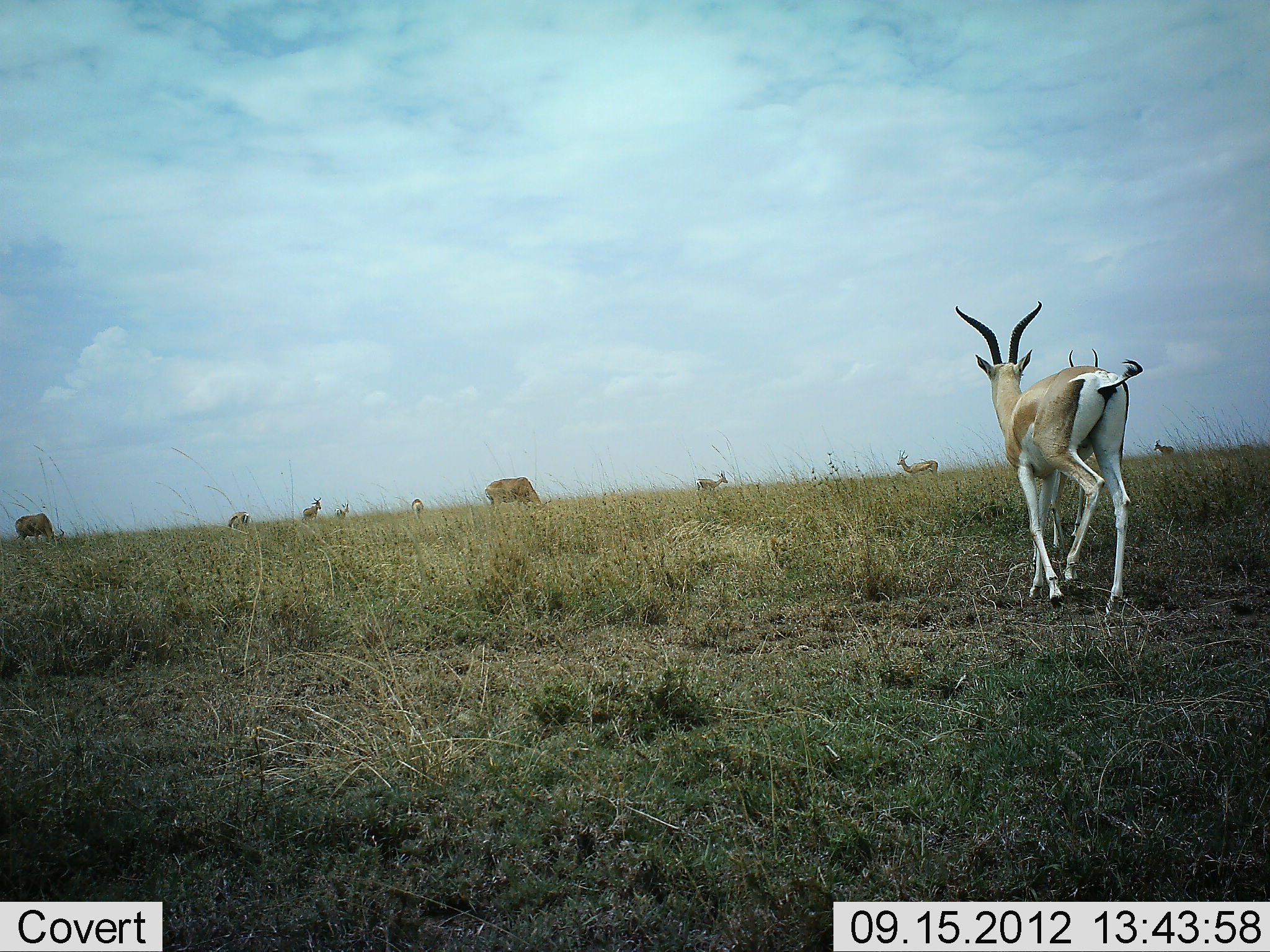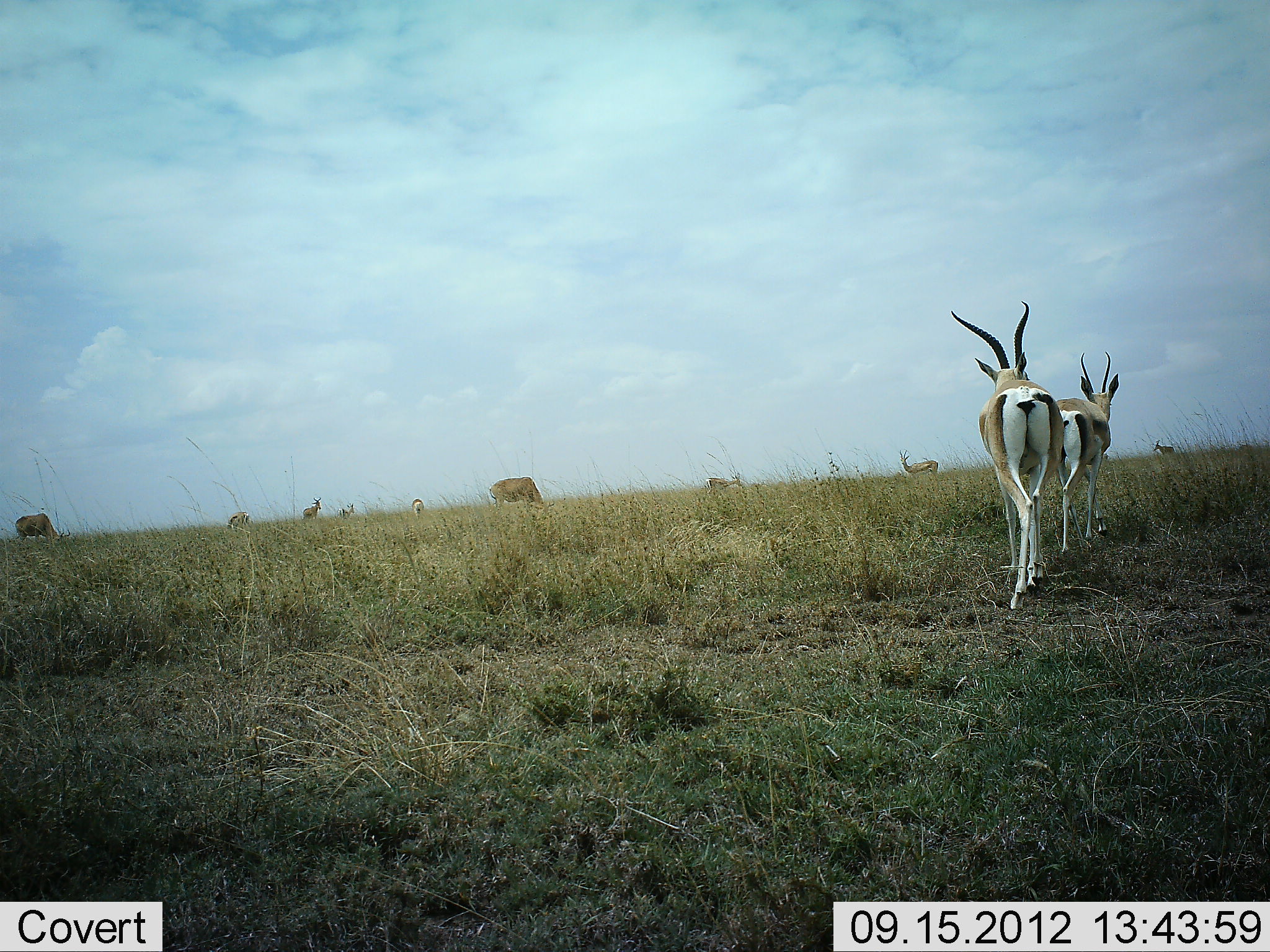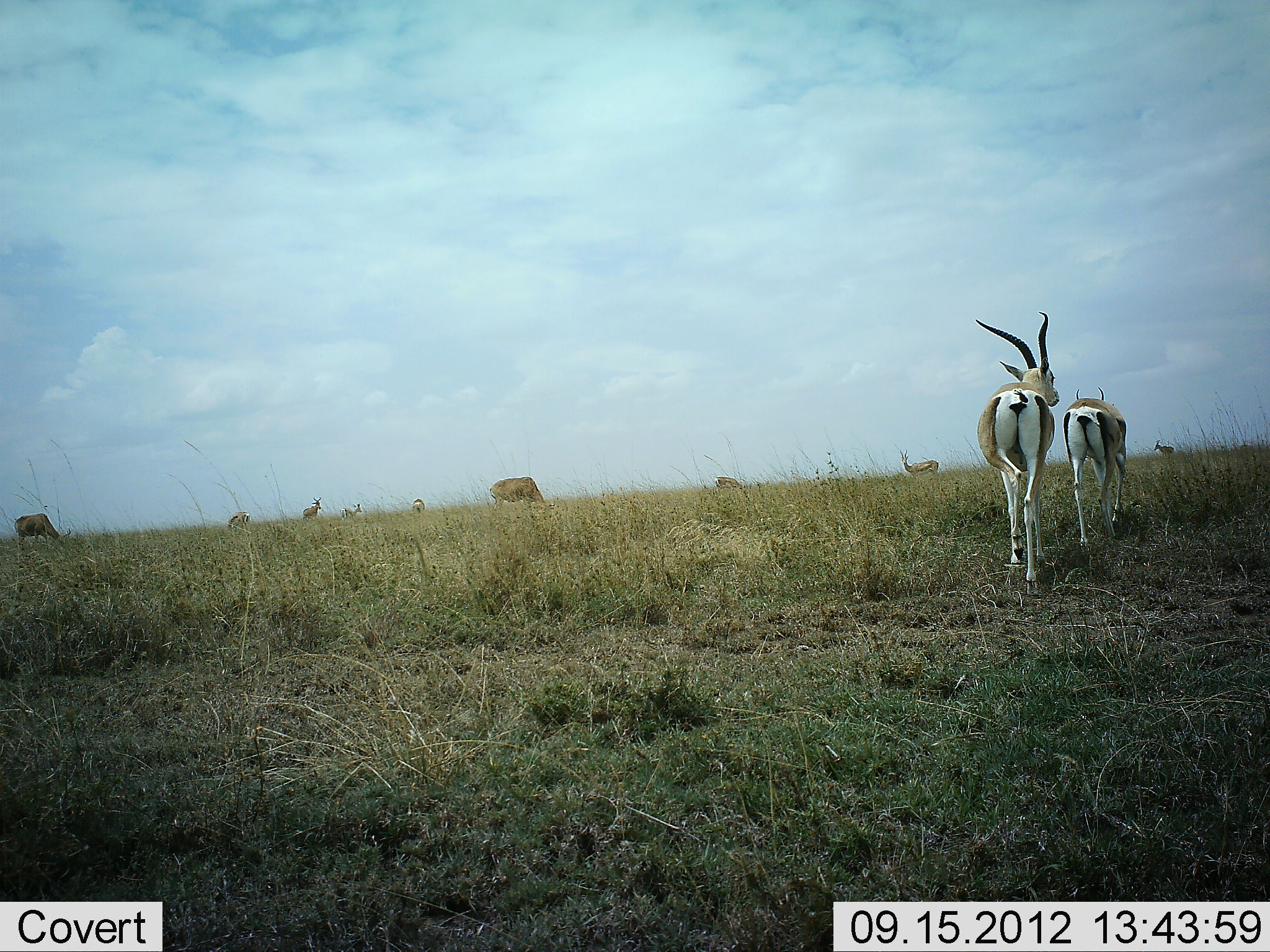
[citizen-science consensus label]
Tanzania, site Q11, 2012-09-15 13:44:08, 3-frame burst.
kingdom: Animalia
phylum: Chordata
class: Mammalia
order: Artiodactyla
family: Bovidae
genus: Nanger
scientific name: Nanger granti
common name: grant's gazelle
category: gazellegrants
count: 10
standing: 40%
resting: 0%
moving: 80%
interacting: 7%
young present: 0%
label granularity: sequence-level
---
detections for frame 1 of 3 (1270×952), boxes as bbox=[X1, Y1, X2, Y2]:
animal: bbox=[954, 299, 1147, 616]; bbox=[1047, 348, 1104, 566]; bbox=[485, 477, 543, 513]; bbox=[15, 513, 67, 548]; bbox=[897, 449, 938, 476]; bbox=[696, 470, 727, 492]; bbox=[303, 497, 321, 521]; bbox=[1151, 439, 1175, 455]; bbox=[228, 512, 251, 528]; bbox=[334, 502, 350, 519]; bbox=[412, 499, 422, 515]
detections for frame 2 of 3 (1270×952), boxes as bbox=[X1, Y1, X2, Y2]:
animal: bbox=[952, 301, 1062, 609]; bbox=[1046, 352, 1121, 544]; bbox=[489, 476, 556, 516]; bbox=[15, 513, 71, 544]; bbox=[899, 450, 938, 473]; bbox=[705, 473, 741, 495]; bbox=[302, 497, 321, 520]; bbox=[228, 511, 252, 529]; bbox=[1152, 439, 1175, 455]; bbox=[337, 502, 355, 518]; bbox=[412, 498, 424, 518]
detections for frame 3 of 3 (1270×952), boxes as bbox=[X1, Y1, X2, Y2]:
animal: bbox=[974, 311, 1060, 598]; bbox=[1062, 386, 1127, 549]; bbox=[488, 476, 556, 511]; bbox=[14, 513, 70, 546]; bbox=[899, 449, 939, 476]; bbox=[303, 497, 321, 520]; bbox=[226, 511, 250, 528]; bbox=[339, 503, 362, 519]; bbox=[1154, 440, 1174, 457]; bbox=[715, 475, 741, 488]; bbox=[413, 497, 425, 513]